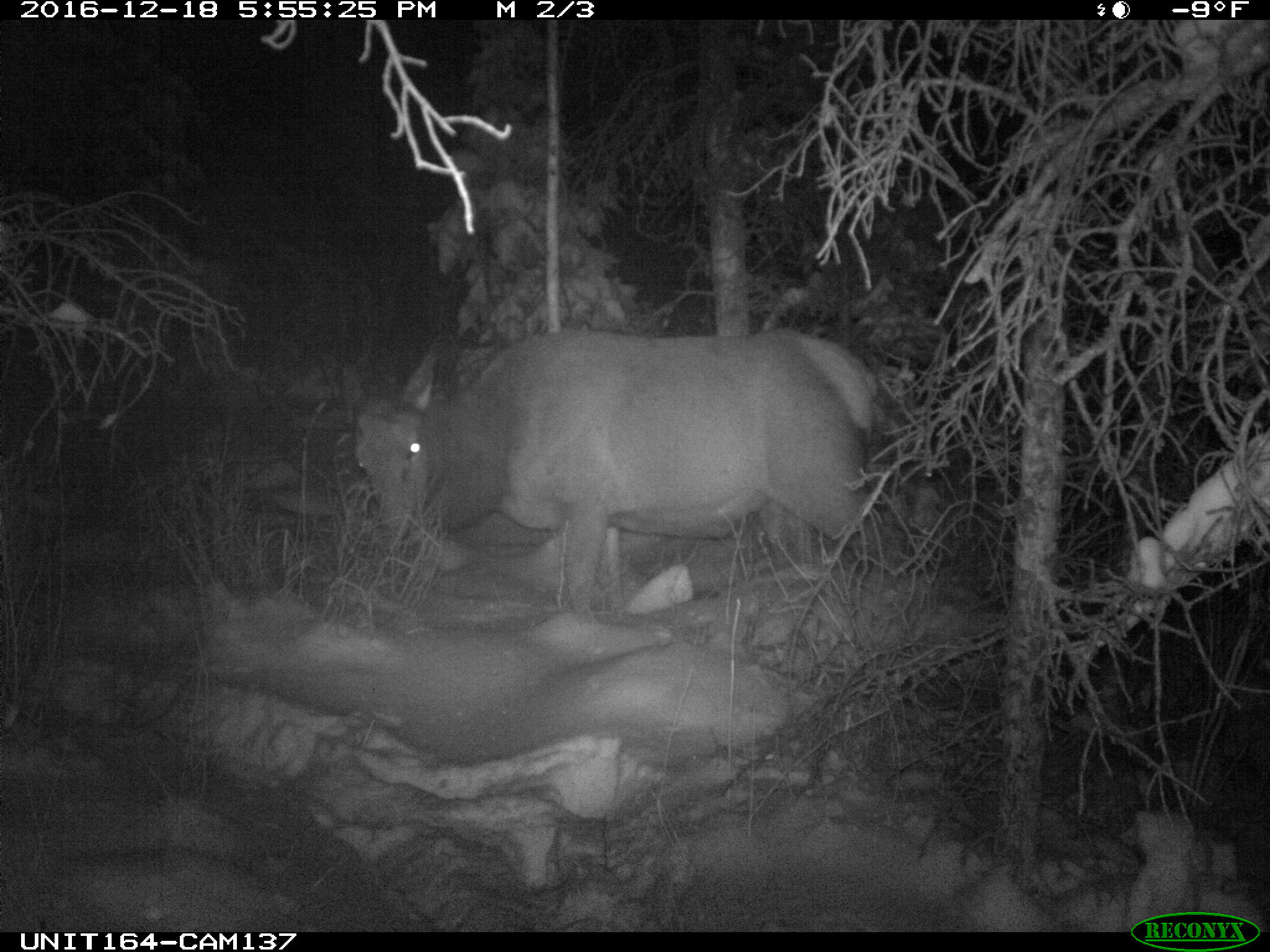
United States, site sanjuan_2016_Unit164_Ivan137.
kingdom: Animalia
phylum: Chordata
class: Mammalia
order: Artiodactyla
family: Cervidae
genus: Cervus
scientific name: Cervus elaphus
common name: red deer